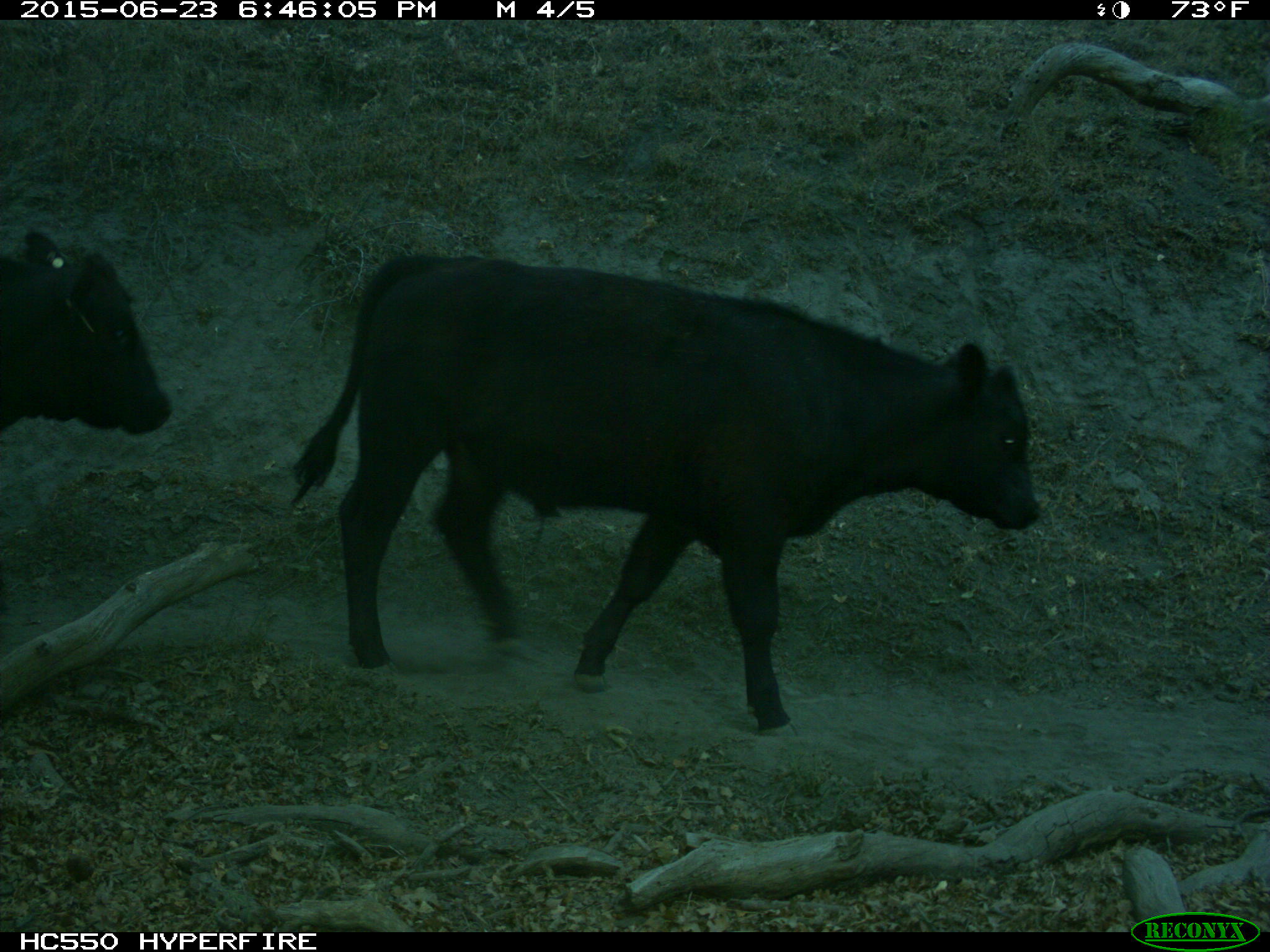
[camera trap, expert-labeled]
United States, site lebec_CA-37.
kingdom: Animalia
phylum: Chordata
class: Mammalia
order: Artiodactyla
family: Bovidae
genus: Bos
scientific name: Bos taurus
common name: domestic cow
Bos taurus (domestic cow).